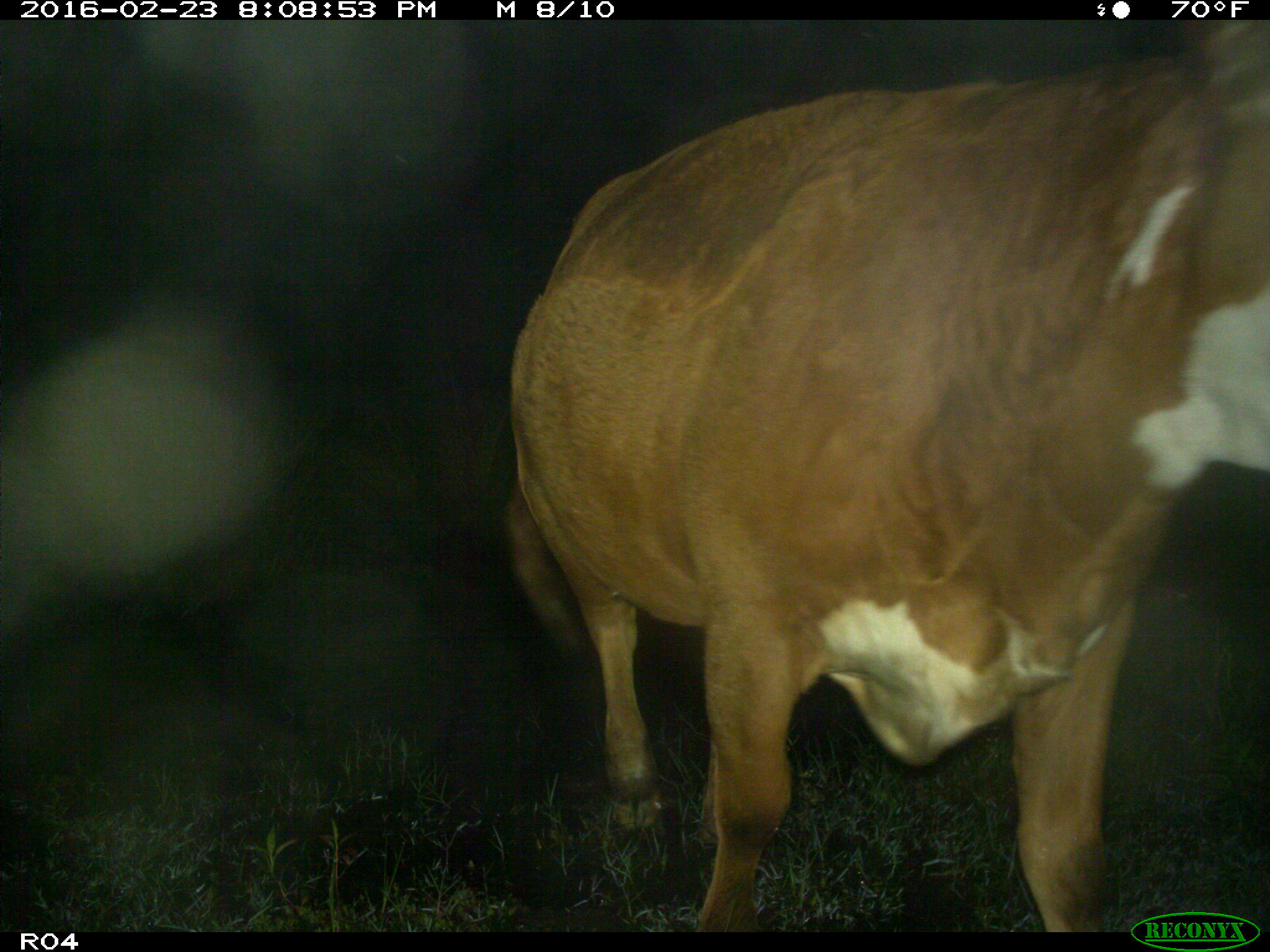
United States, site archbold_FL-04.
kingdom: Animalia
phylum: Chordata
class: Mammalia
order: Artiodactyla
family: Bovidae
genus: Bos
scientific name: Bos taurus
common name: domestic cow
Bos taurus (domestic cow).